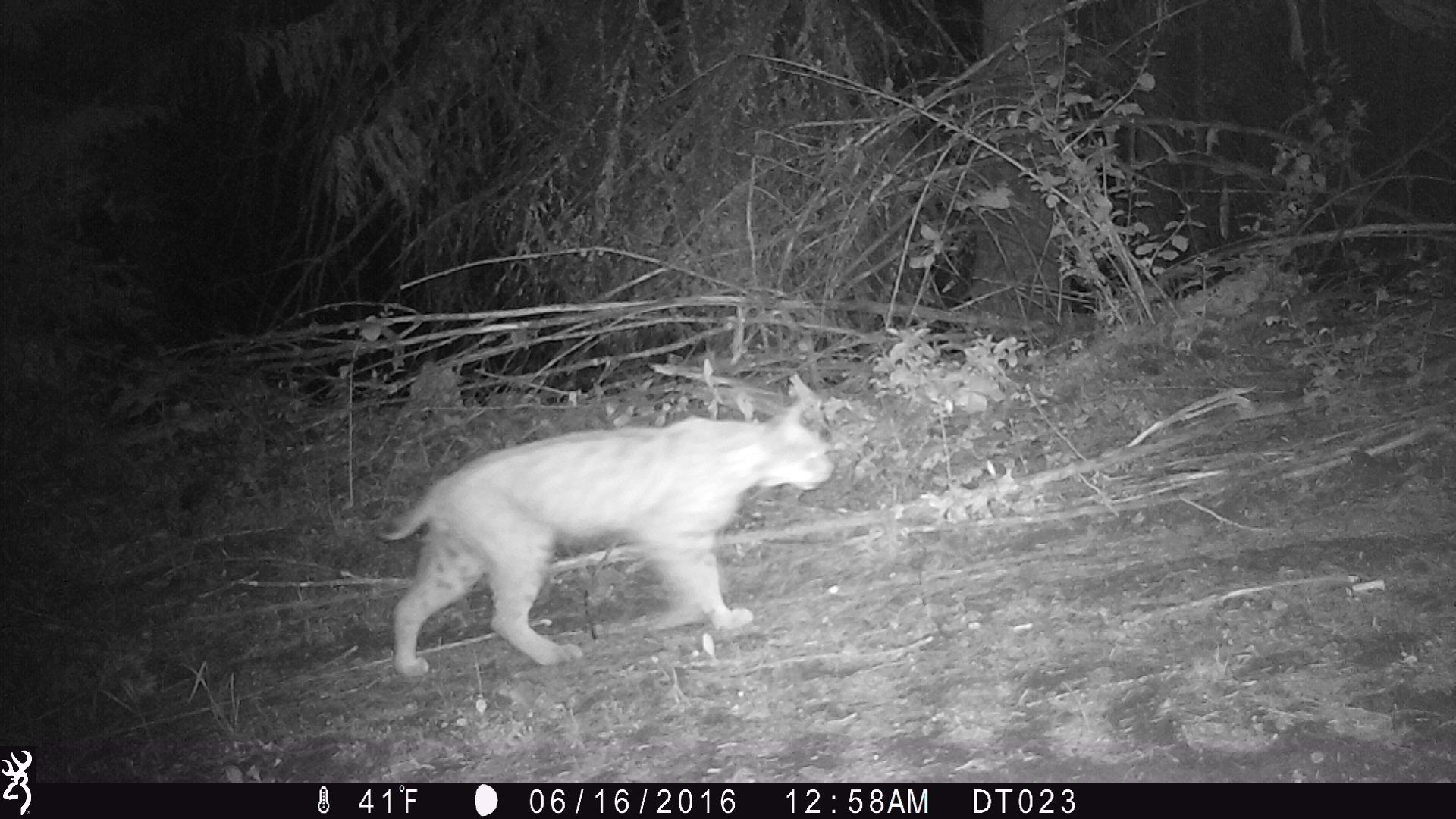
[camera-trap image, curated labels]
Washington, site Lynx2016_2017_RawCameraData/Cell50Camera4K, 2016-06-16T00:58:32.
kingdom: Animalia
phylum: Chordata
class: Mammalia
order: Carnivora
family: Felidae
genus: Lynx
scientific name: Lynx rufus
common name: bobcat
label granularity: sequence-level